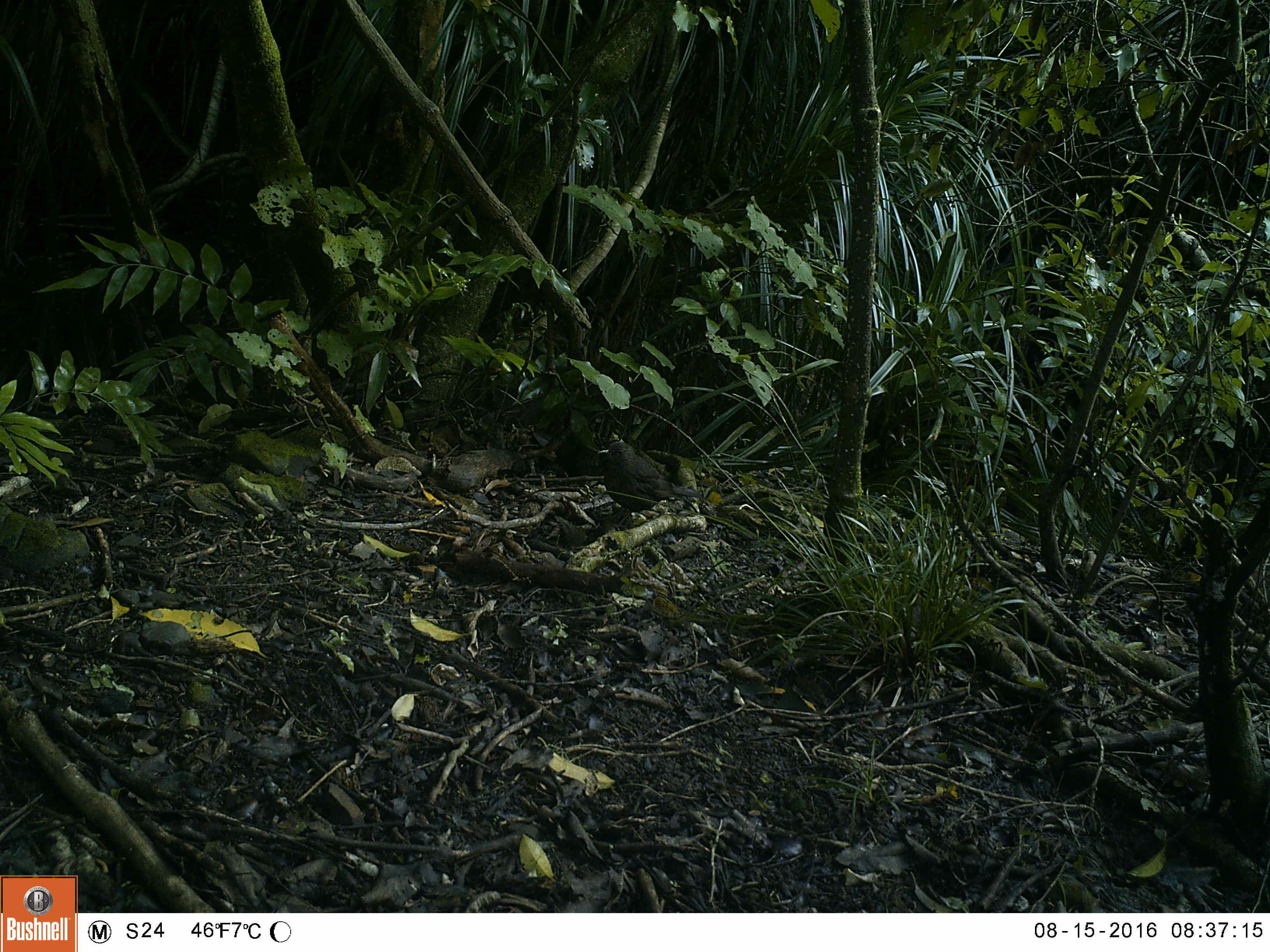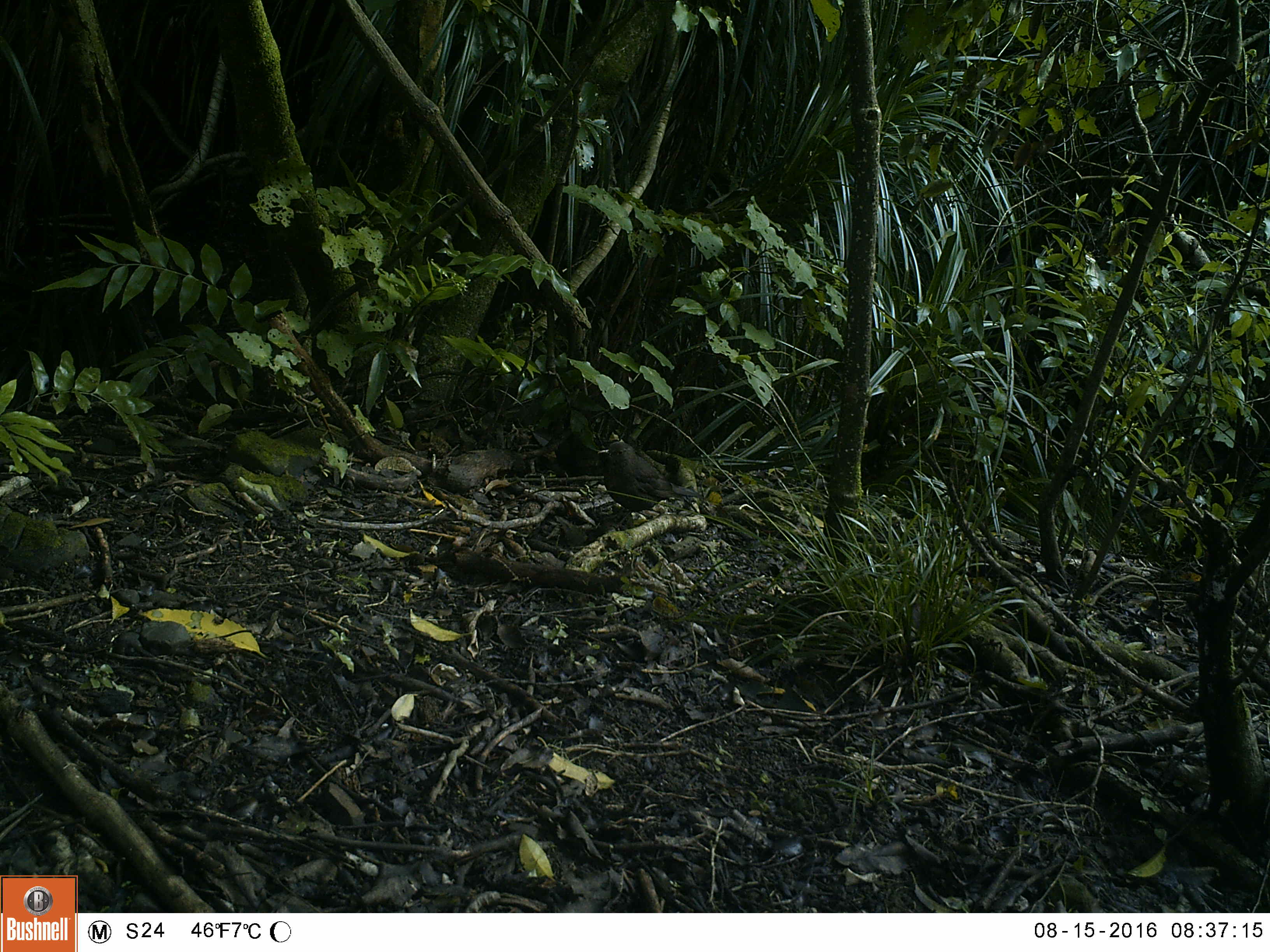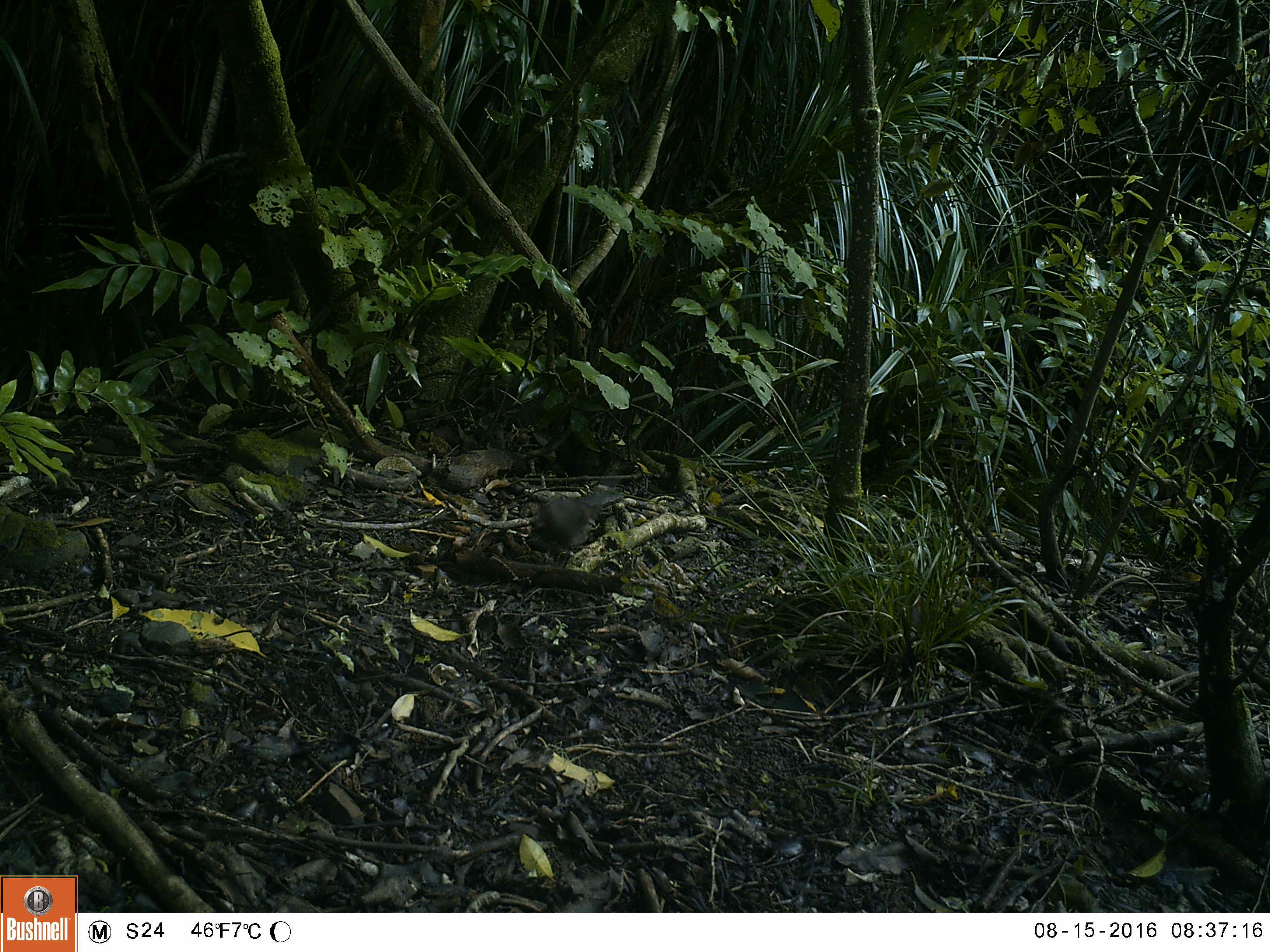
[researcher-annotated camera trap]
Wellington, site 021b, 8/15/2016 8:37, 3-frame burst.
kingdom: Animalia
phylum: Chordata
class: Aves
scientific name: Aves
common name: bird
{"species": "bird (Aves)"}